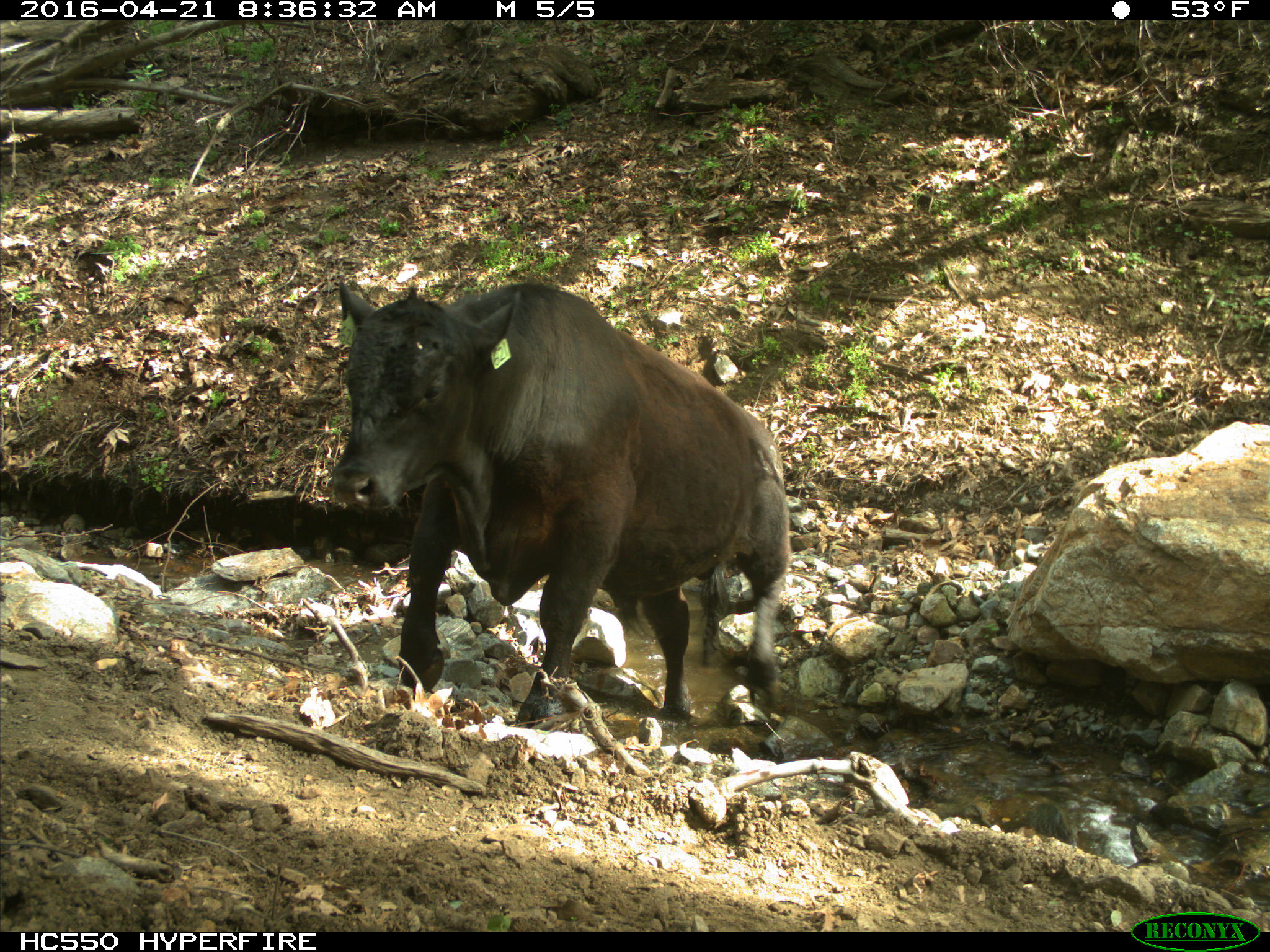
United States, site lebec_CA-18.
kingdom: Animalia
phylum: Chordata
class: Mammalia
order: Artiodactyla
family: Bovidae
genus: Bos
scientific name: Bos taurus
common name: domestic cow